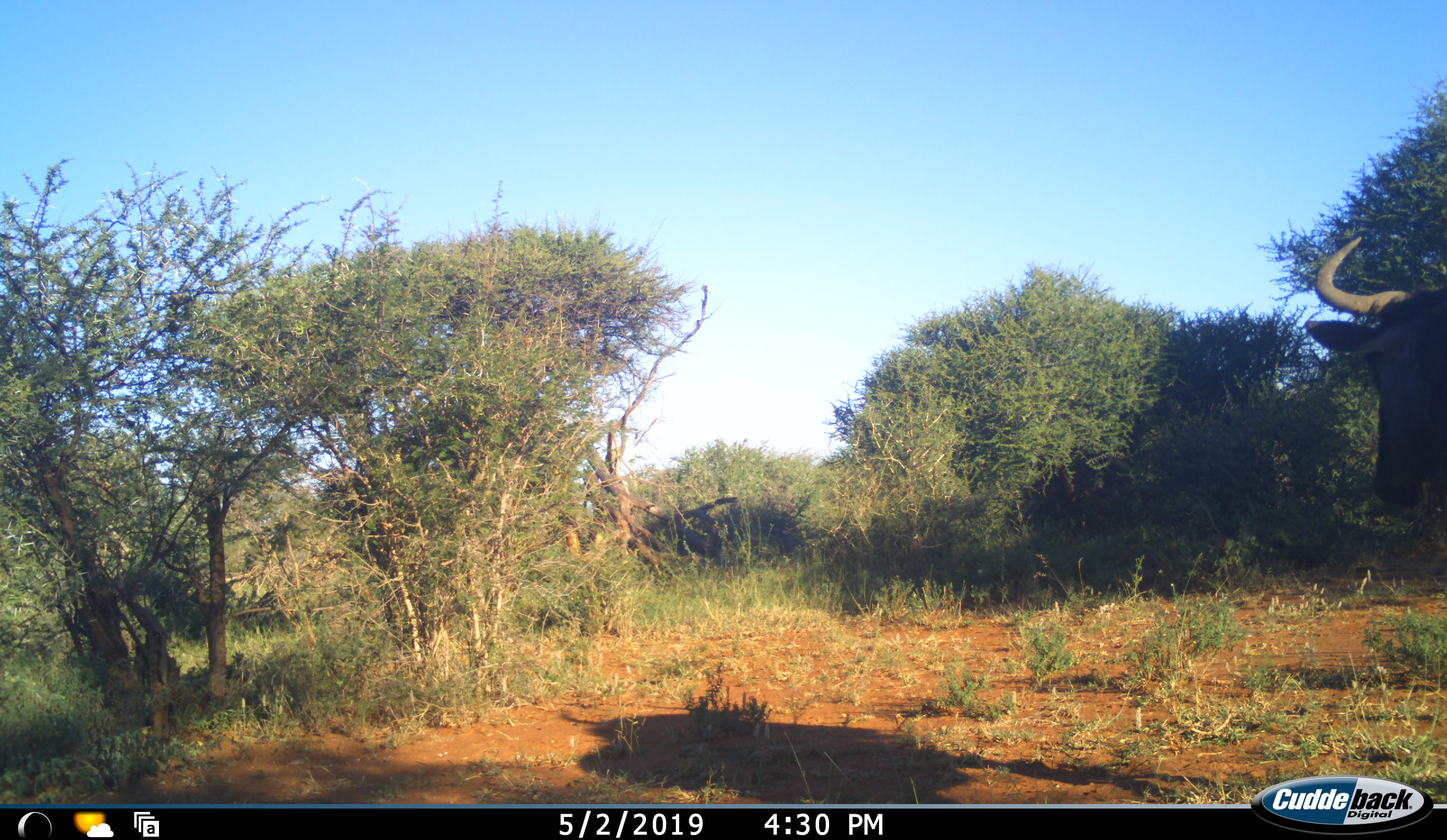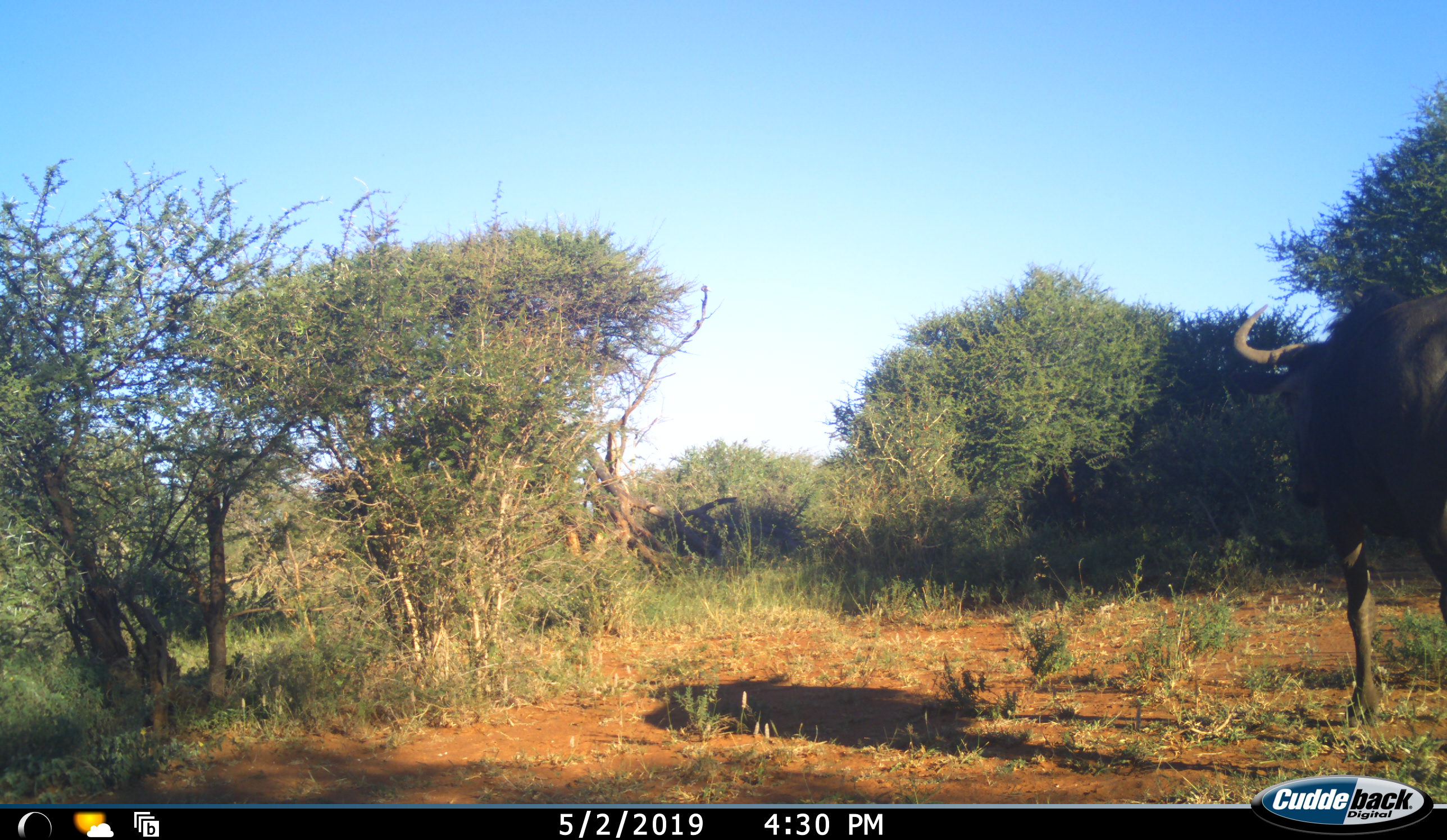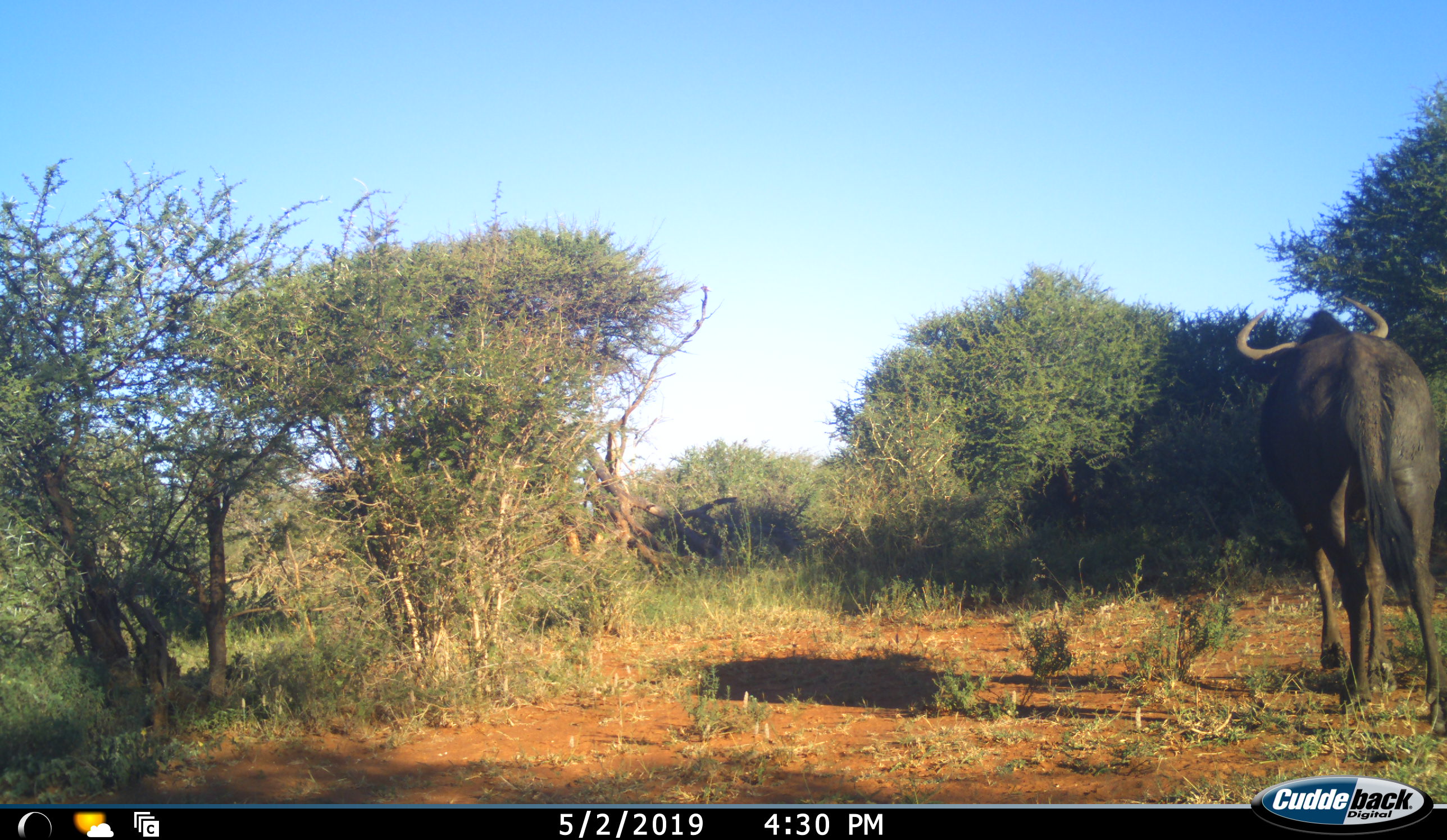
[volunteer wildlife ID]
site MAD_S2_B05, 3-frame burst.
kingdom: Animalia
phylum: Chordata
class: Mammalia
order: Artiodactyla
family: Bovidae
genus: Connochaetes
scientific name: Connochaetes taurinus taurinus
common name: blue wildebeest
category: wildebeestblue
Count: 1.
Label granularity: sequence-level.